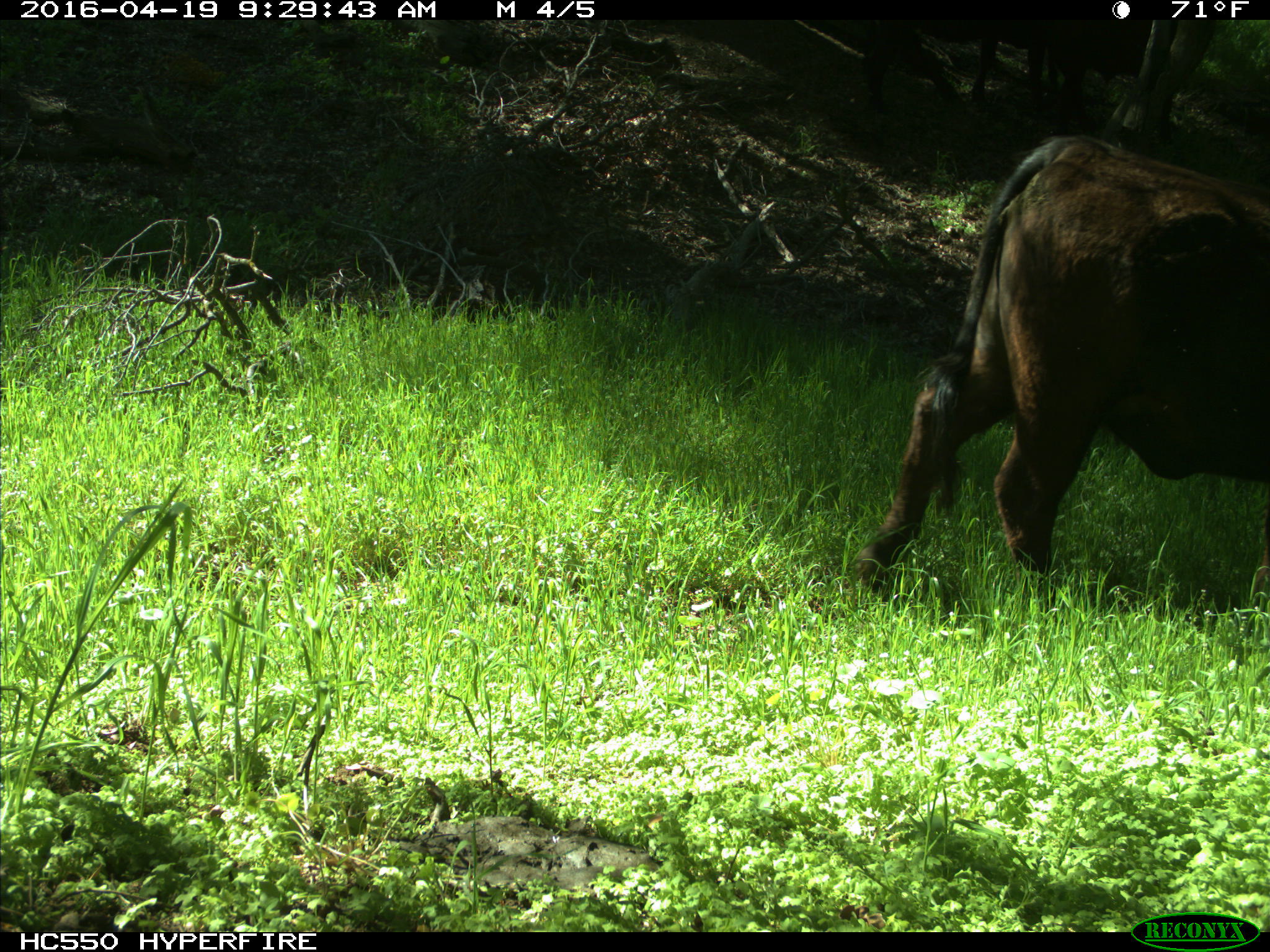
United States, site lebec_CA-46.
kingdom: Animalia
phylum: Chordata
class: Mammalia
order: Artiodactyla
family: Bovidae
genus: Bos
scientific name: Bos taurus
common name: domestic cow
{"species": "Bos taurus (domestic cow)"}